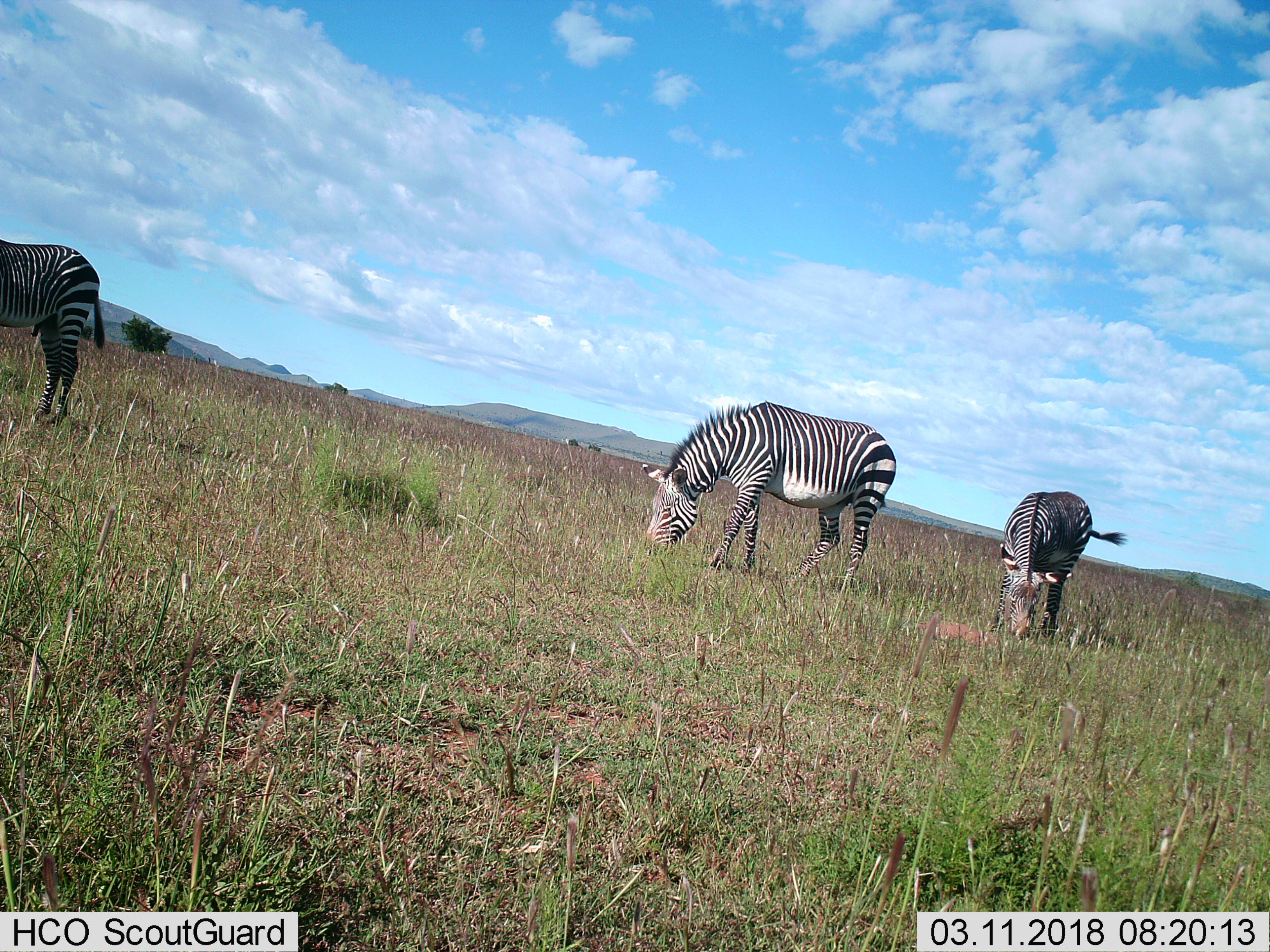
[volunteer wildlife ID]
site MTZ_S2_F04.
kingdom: Animalia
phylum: Chordata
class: Mammalia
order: Perissodactyla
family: Equidae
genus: Equus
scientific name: Equus zebra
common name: mountain zebra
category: zebramountain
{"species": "zebramountain (mountain zebra) (Equus zebra)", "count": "3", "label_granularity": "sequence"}